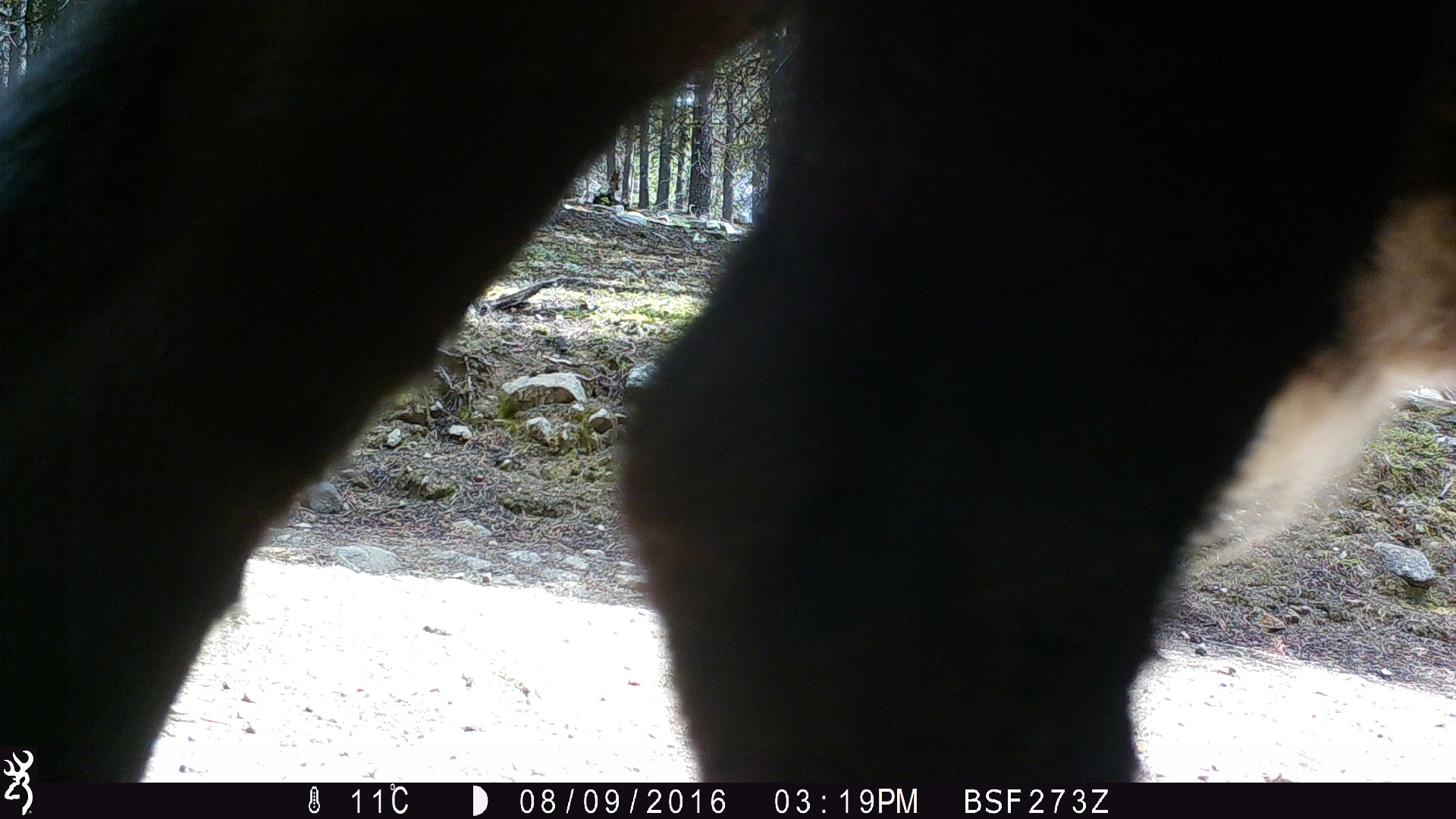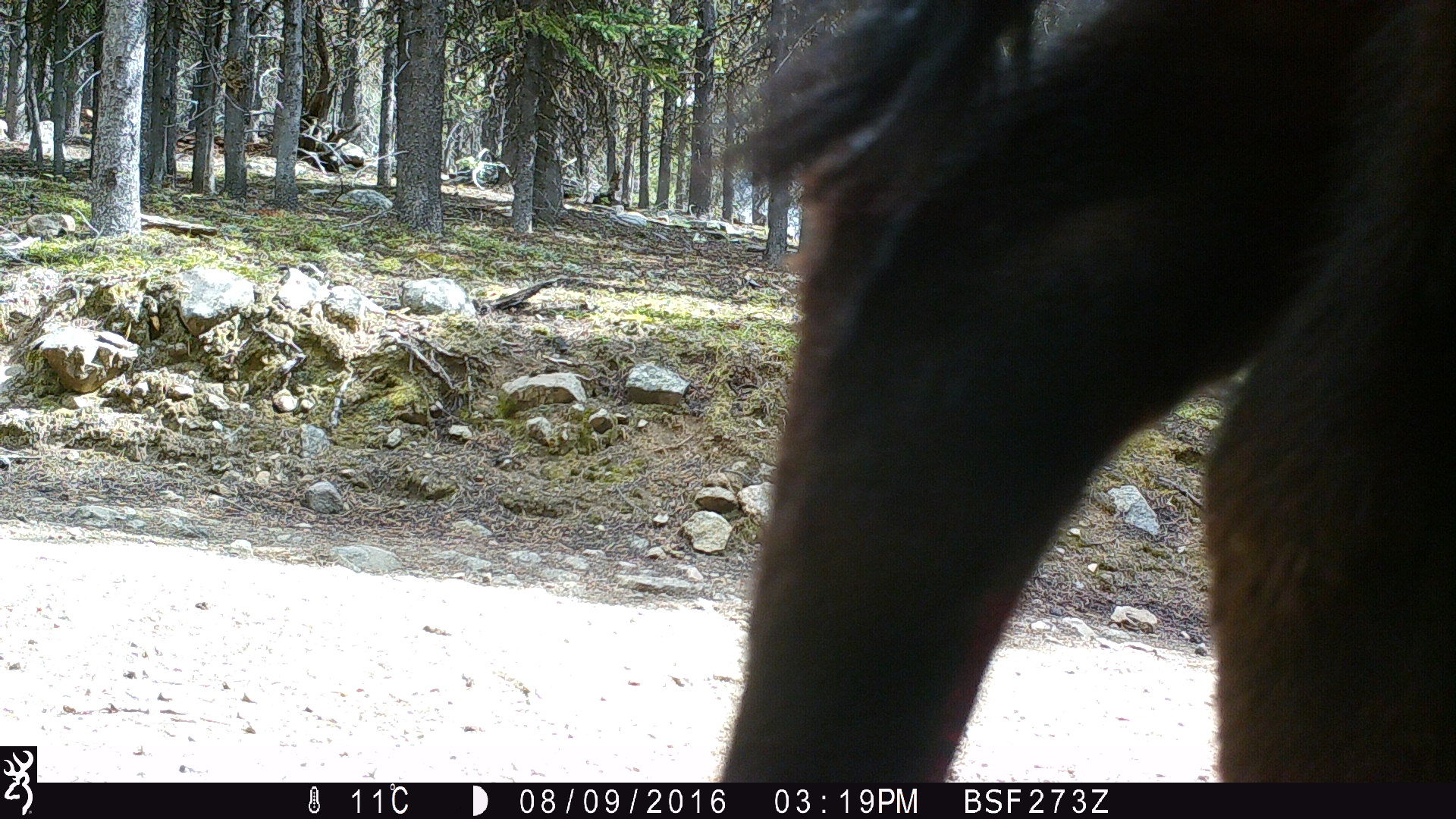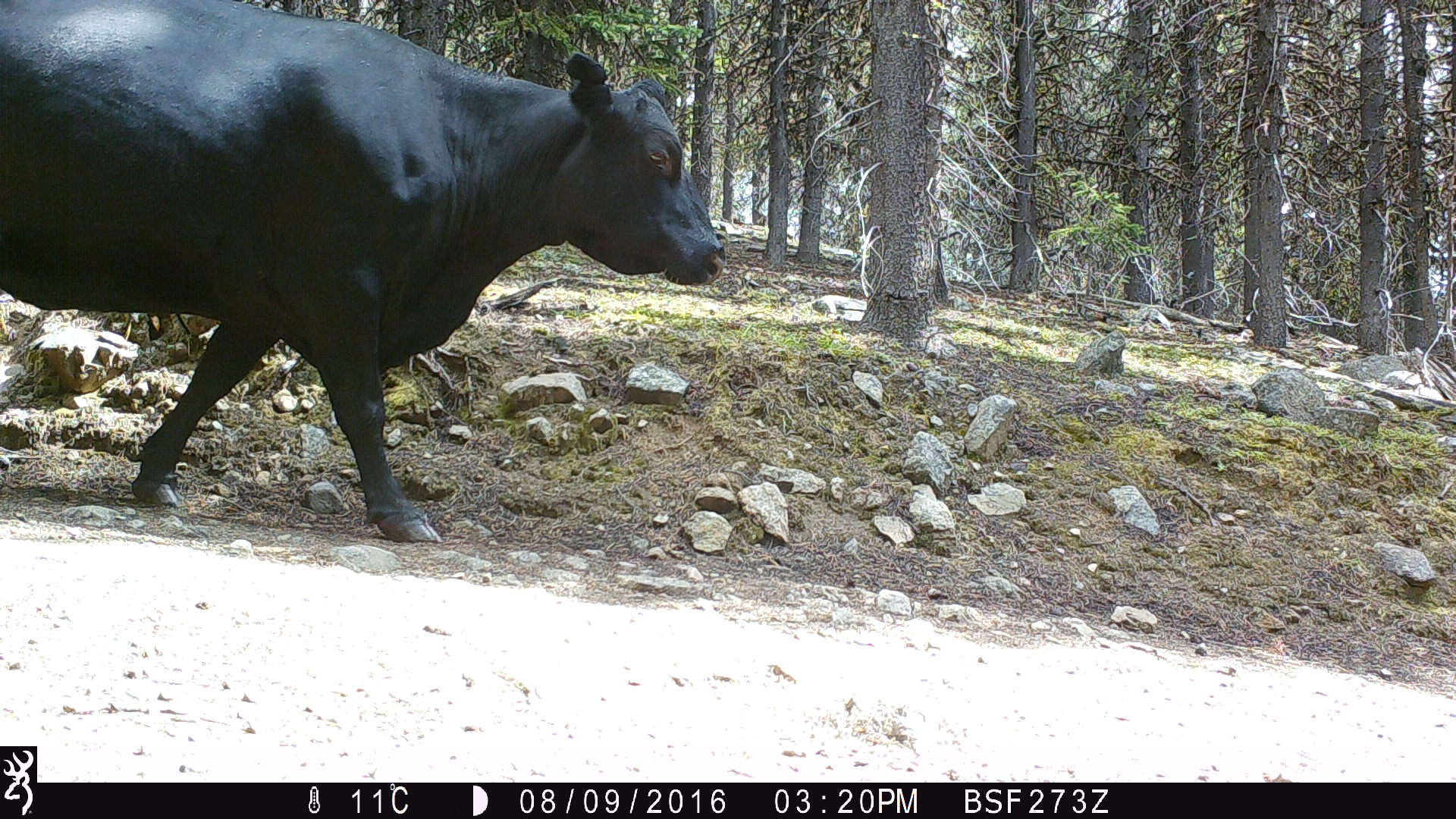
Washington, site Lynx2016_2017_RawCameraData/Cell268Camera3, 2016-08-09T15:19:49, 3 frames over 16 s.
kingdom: Animalia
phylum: Chordata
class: Mammalia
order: Artiodactyla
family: Bovidae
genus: Bos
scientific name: Bos taurus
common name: domestic cattle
Domestic cattle (Bos taurus). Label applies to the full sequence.